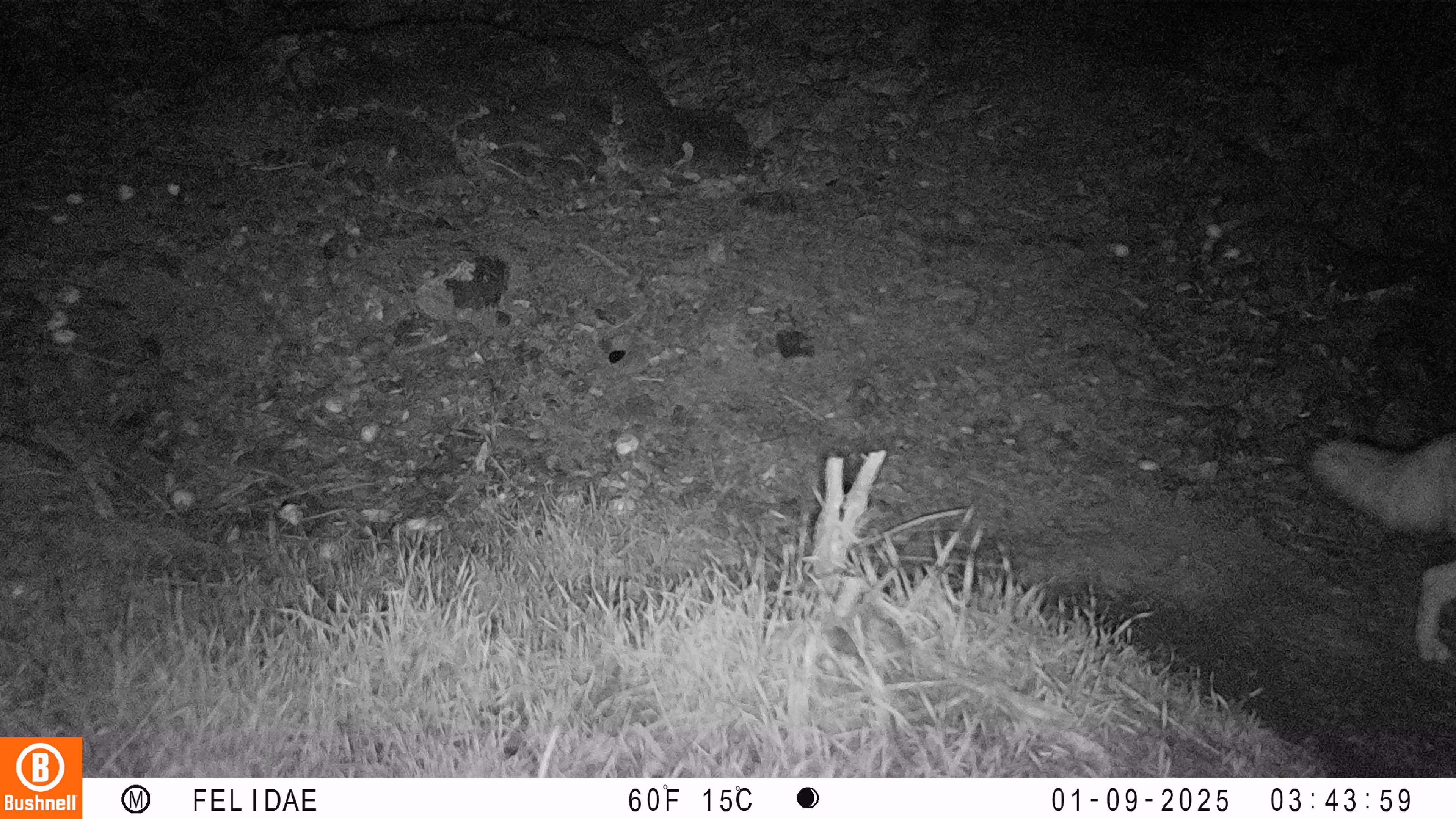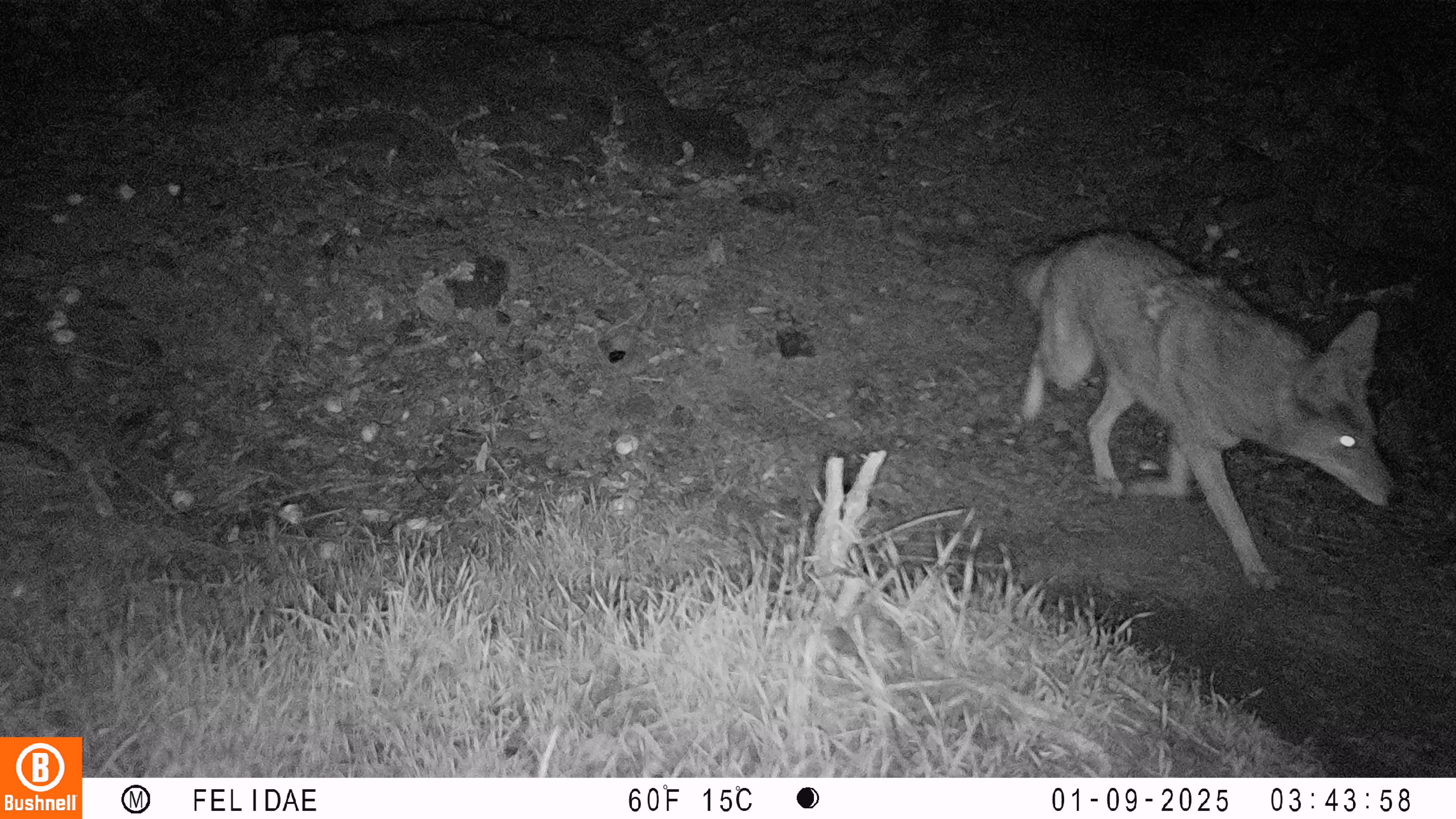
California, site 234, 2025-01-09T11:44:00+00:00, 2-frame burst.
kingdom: Animalia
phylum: Chordata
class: Mammalia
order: Carnivora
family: Canidae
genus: Canis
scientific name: Canis latrans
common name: coyote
Coyote (Canis latrans).